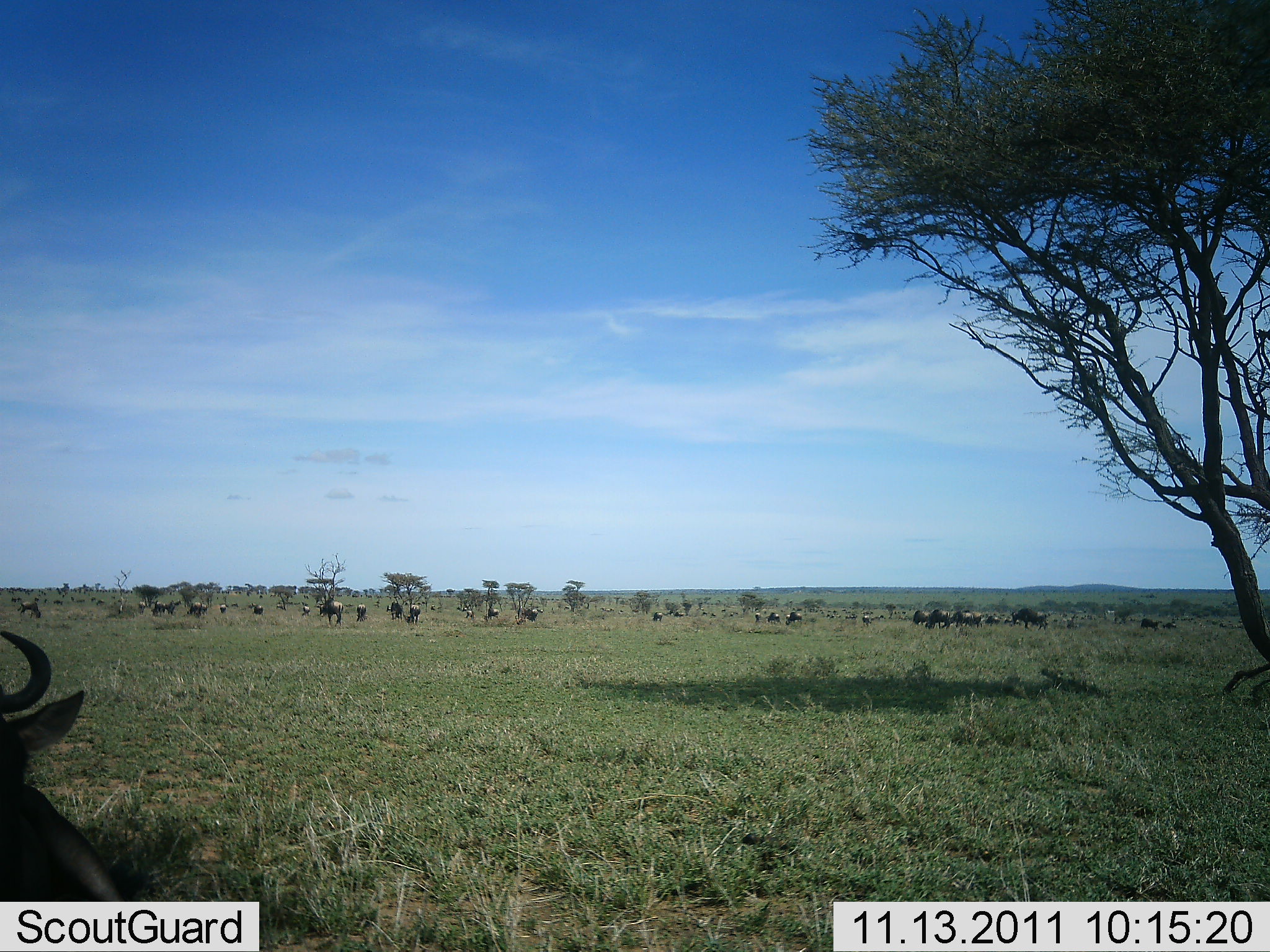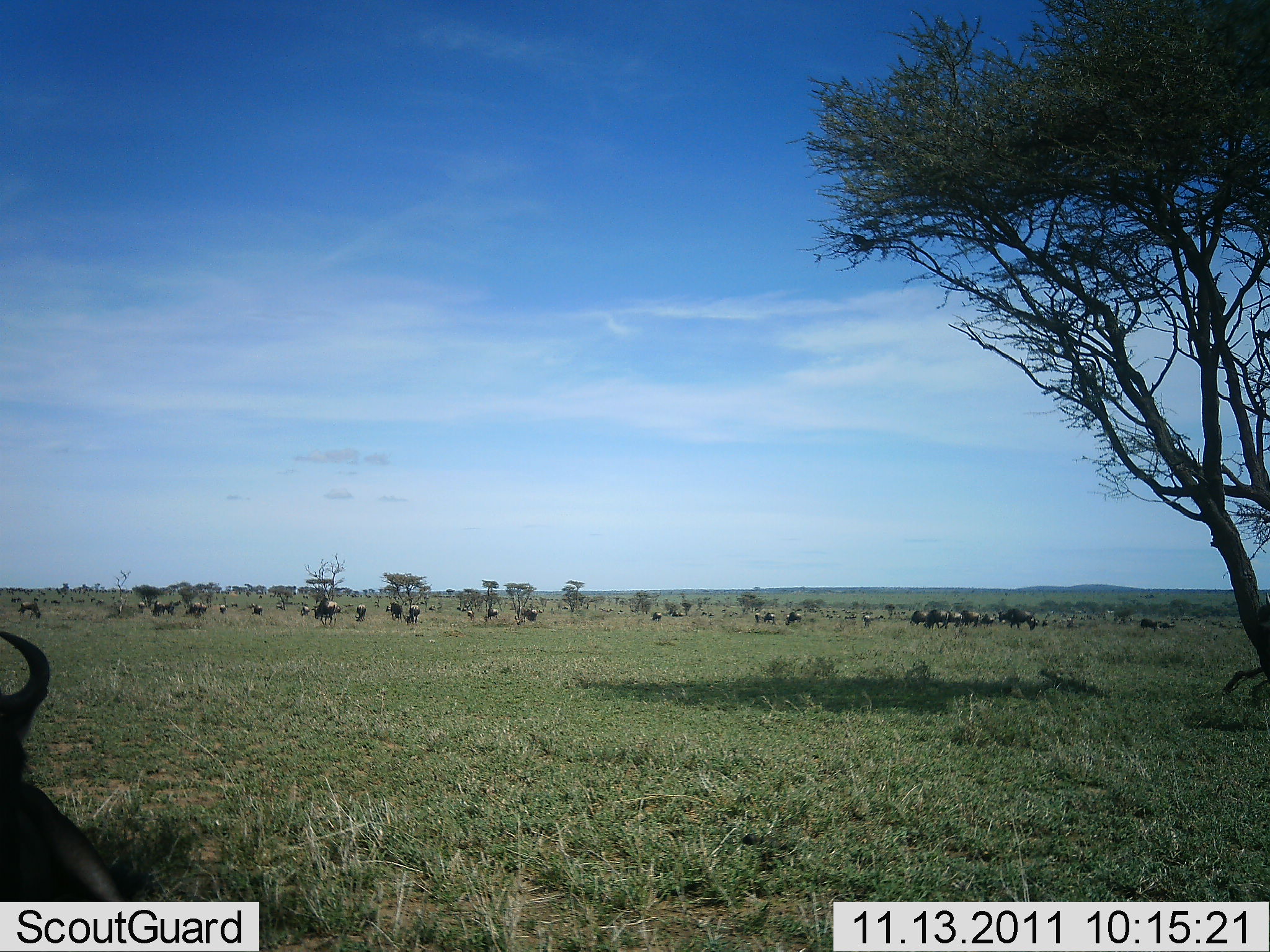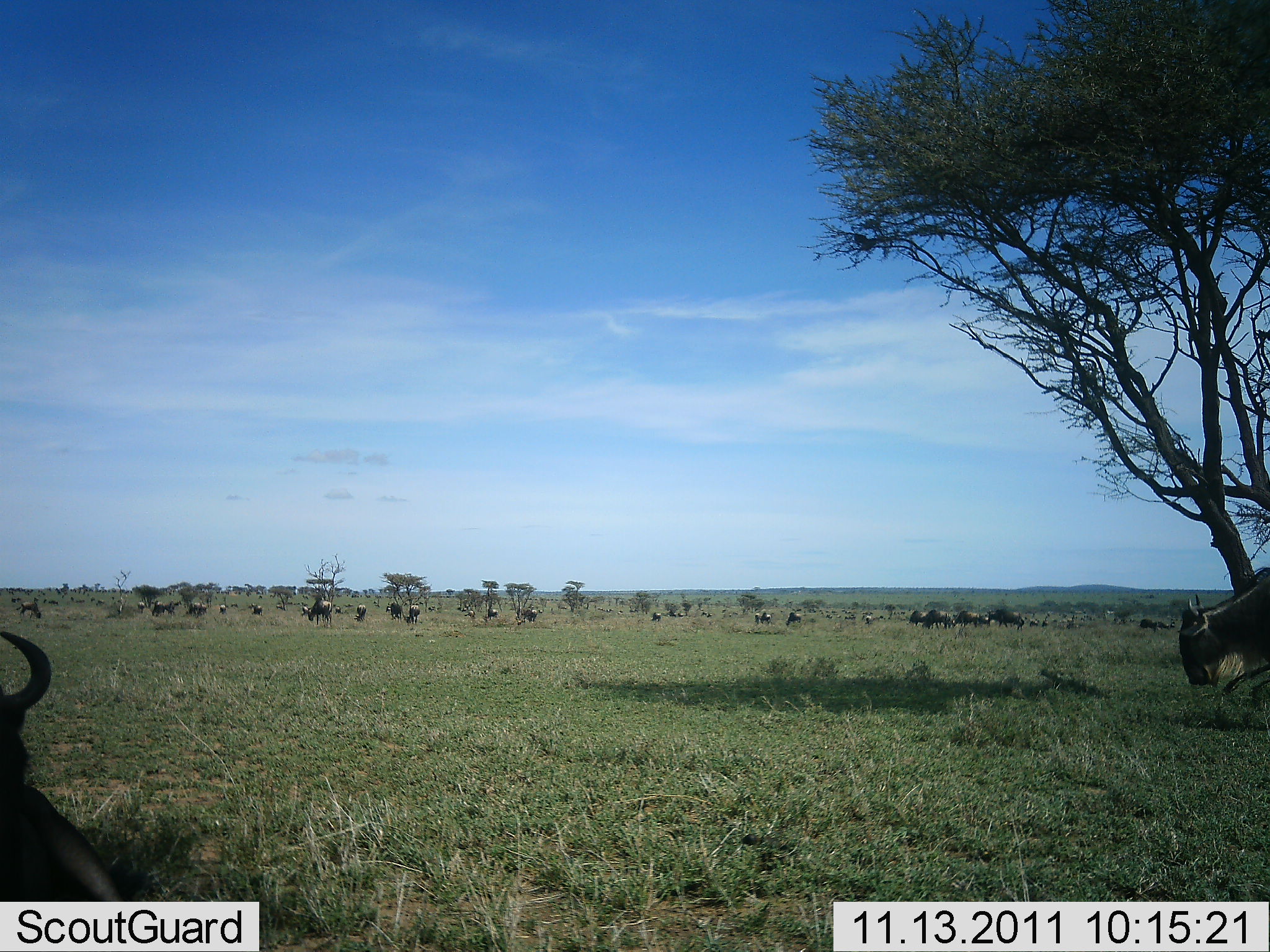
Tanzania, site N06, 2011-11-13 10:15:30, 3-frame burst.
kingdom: Animalia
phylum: Chordata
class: Mammalia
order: Artiodactyla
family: Bovidae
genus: Connochaetes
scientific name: Connochaetes taurinus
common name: blue wildebeest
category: wildebeest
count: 11-50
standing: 67%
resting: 42%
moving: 67%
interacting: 0%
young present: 0%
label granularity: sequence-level